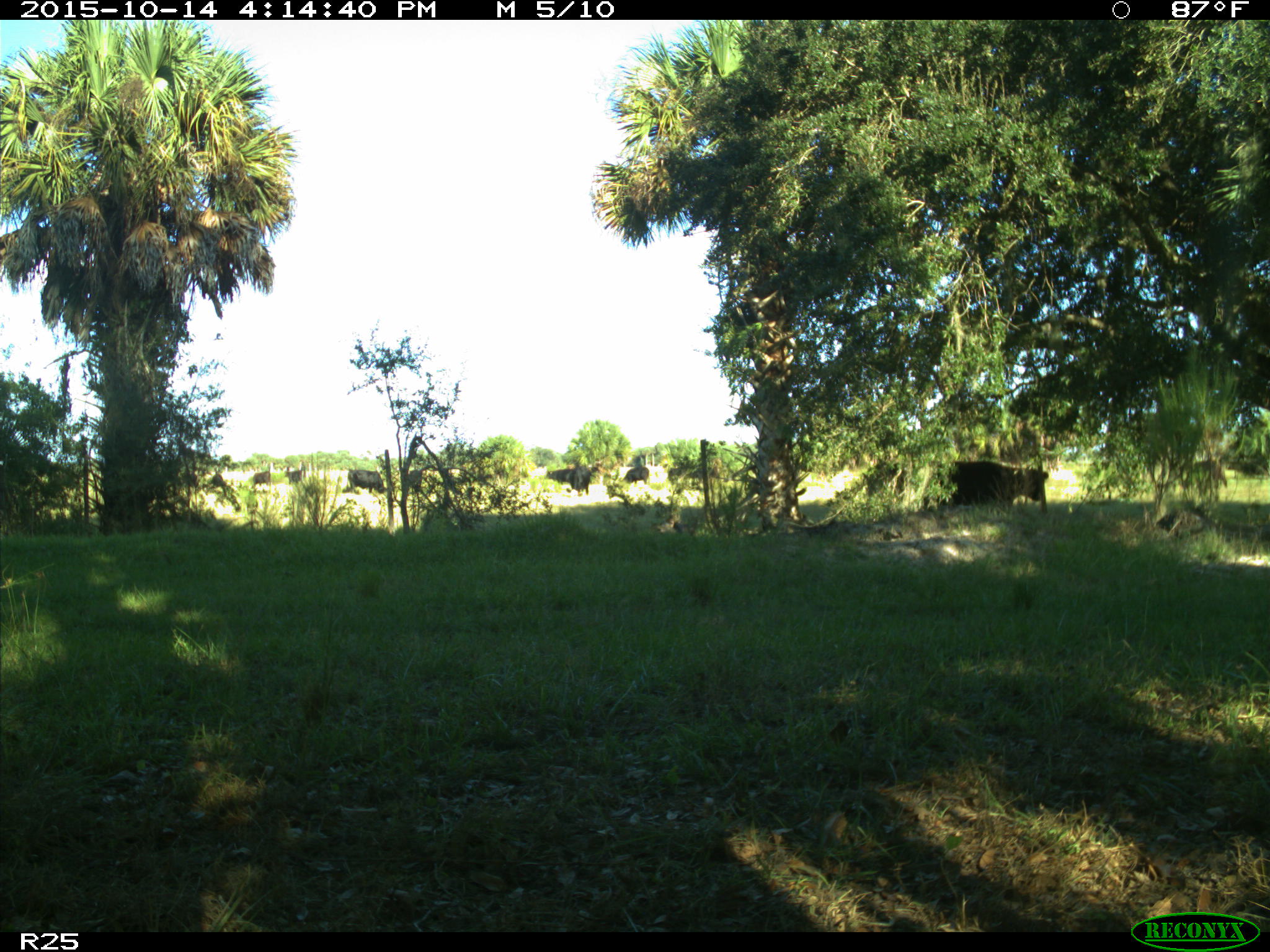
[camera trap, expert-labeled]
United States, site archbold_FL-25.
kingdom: Animalia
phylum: Chordata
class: Mammalia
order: Artiodactyla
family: Bovidae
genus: Bos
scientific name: Bos taurus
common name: domestic cow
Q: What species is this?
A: Bos taurus (domestic cow).